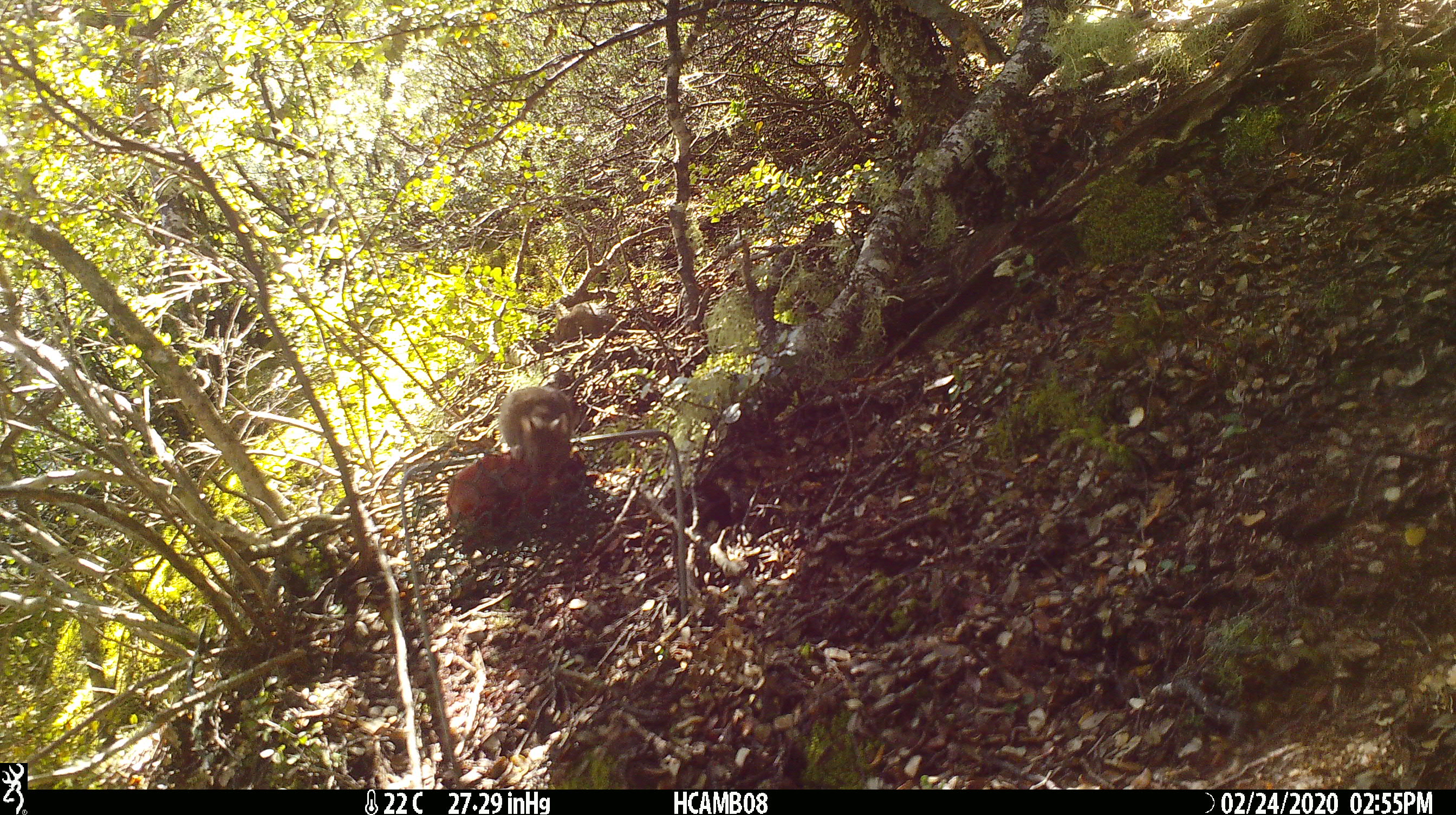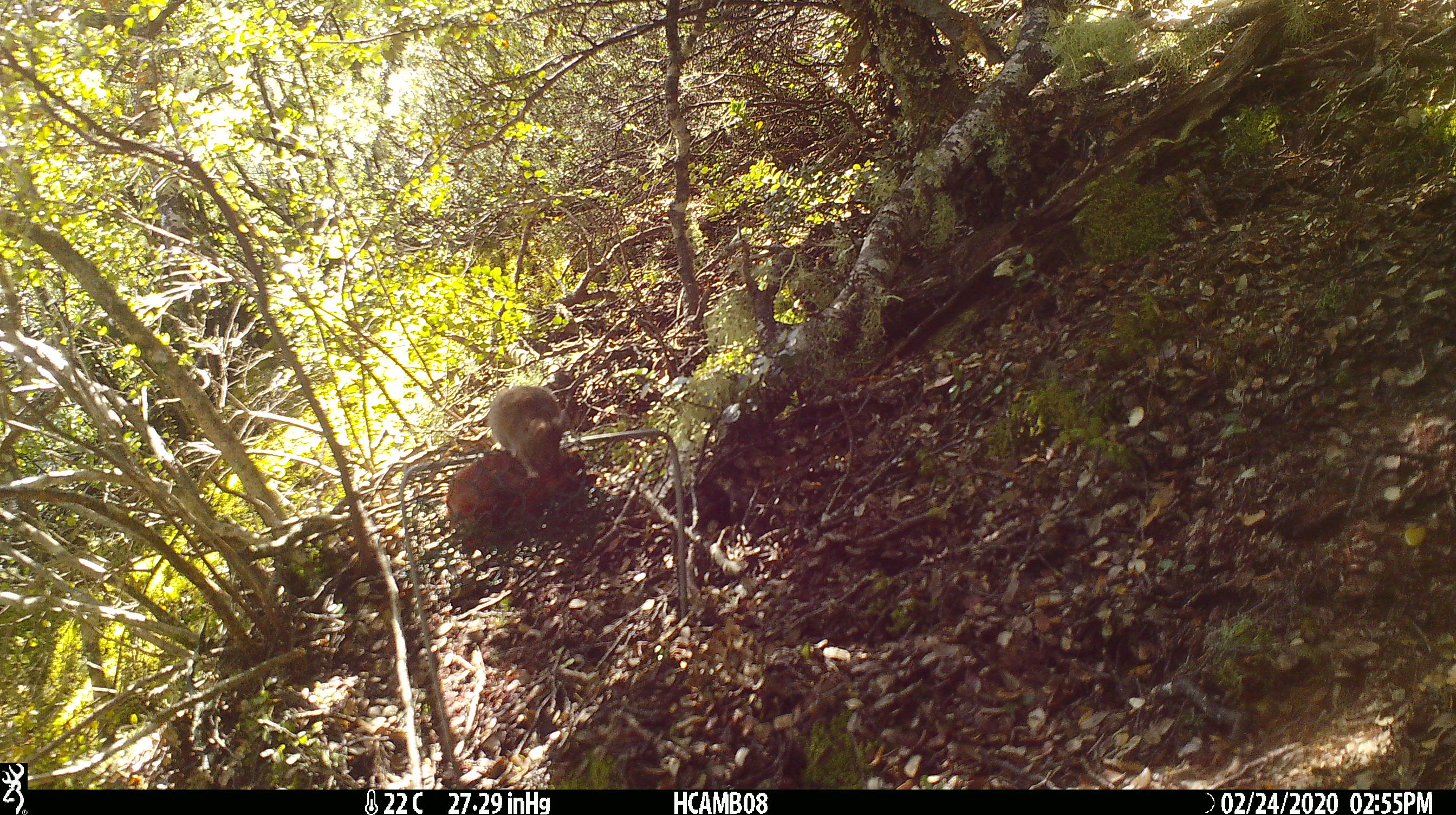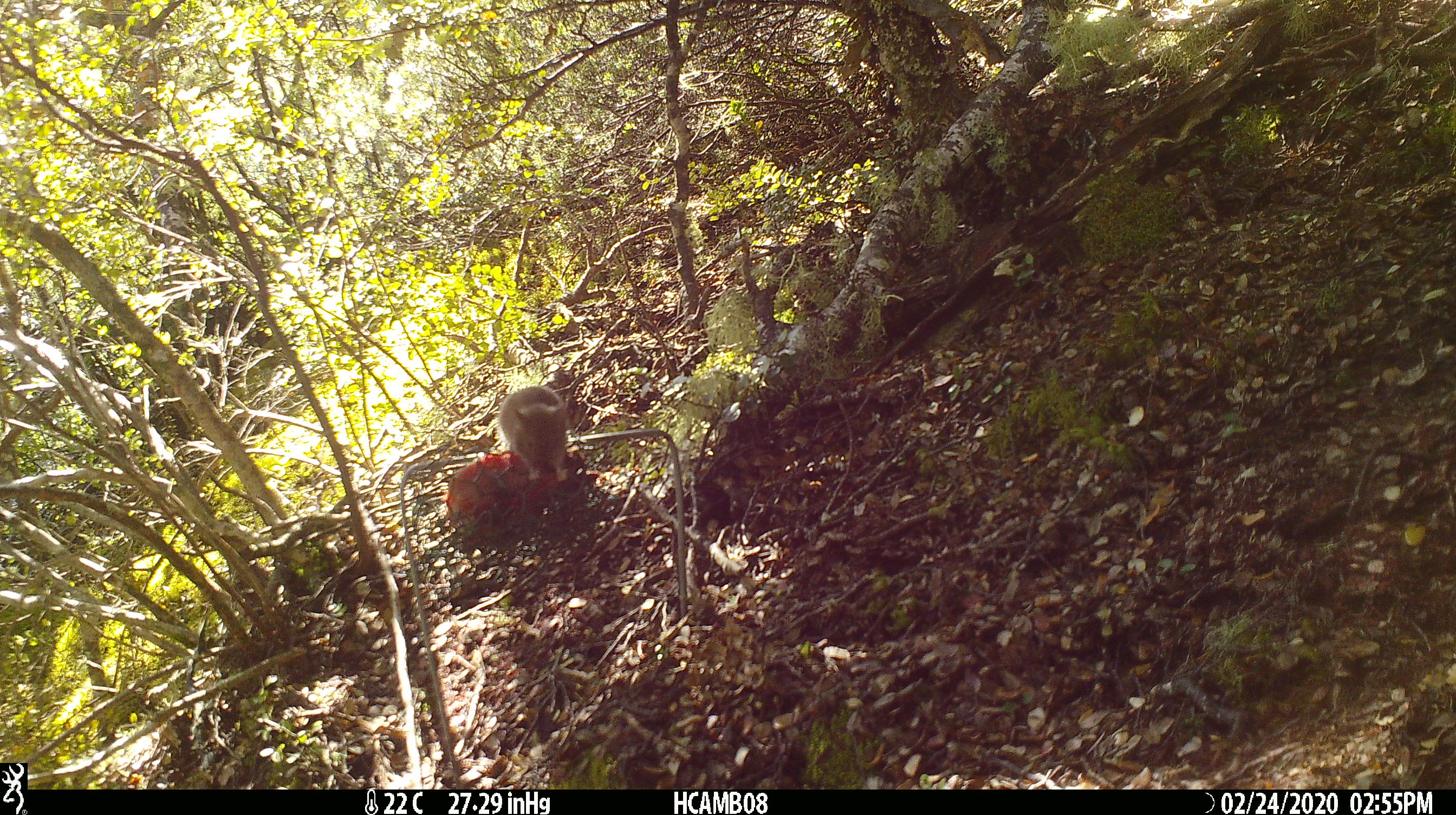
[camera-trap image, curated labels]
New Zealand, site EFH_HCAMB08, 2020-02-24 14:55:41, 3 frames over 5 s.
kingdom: Animalia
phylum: Chordata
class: Mammalia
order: Rodentia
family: Muridae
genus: Mus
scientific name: Mus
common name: mouse